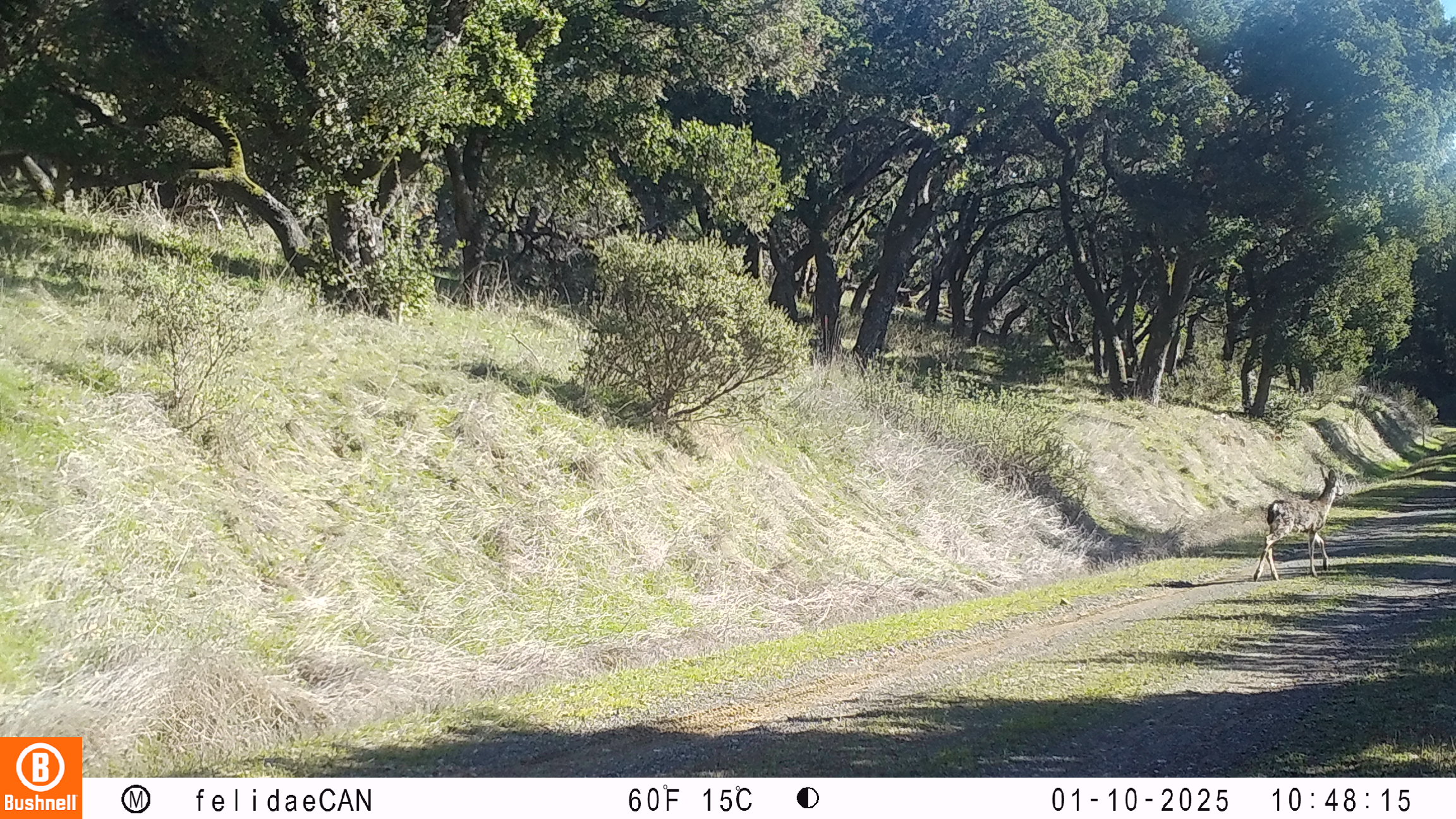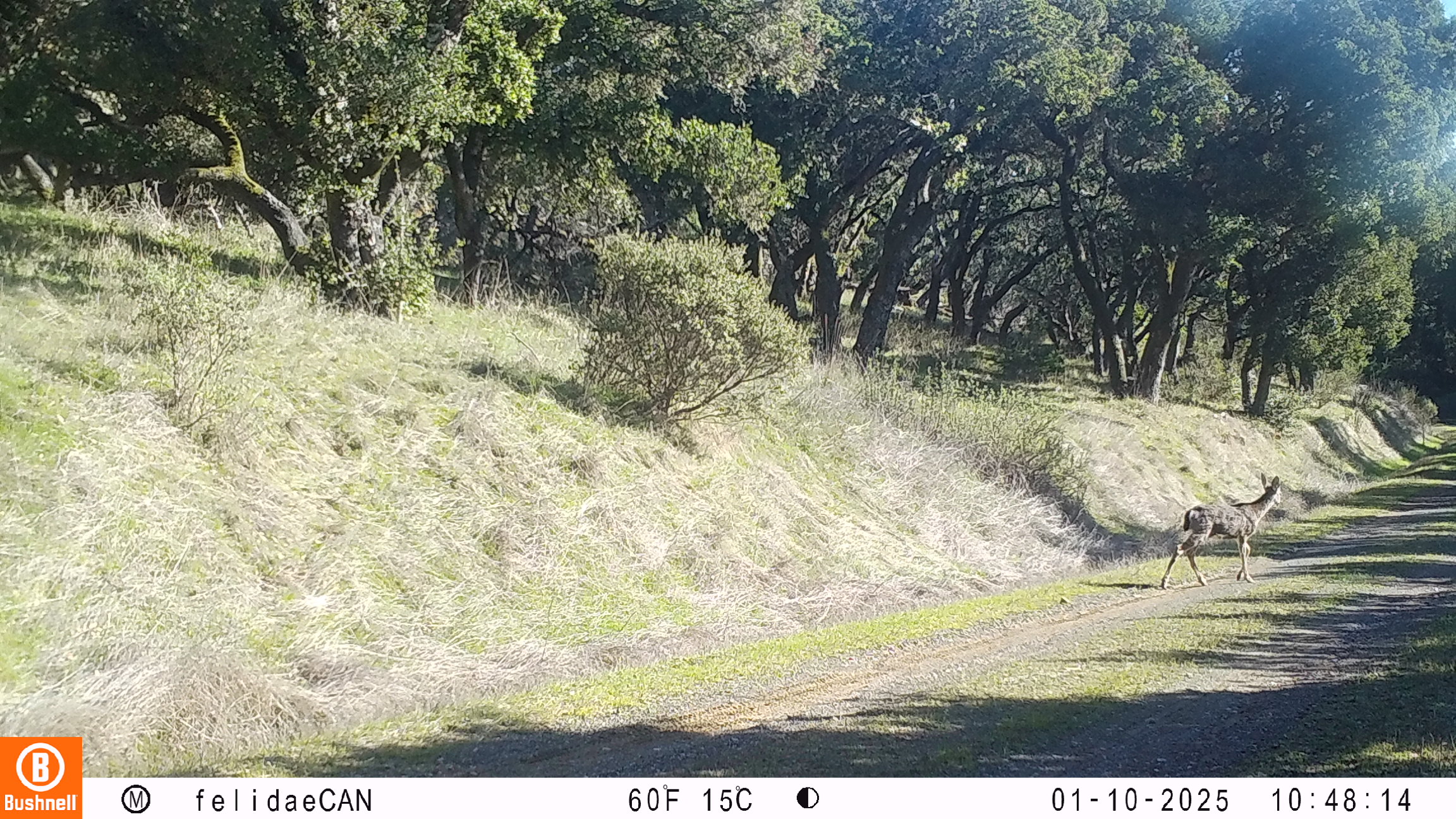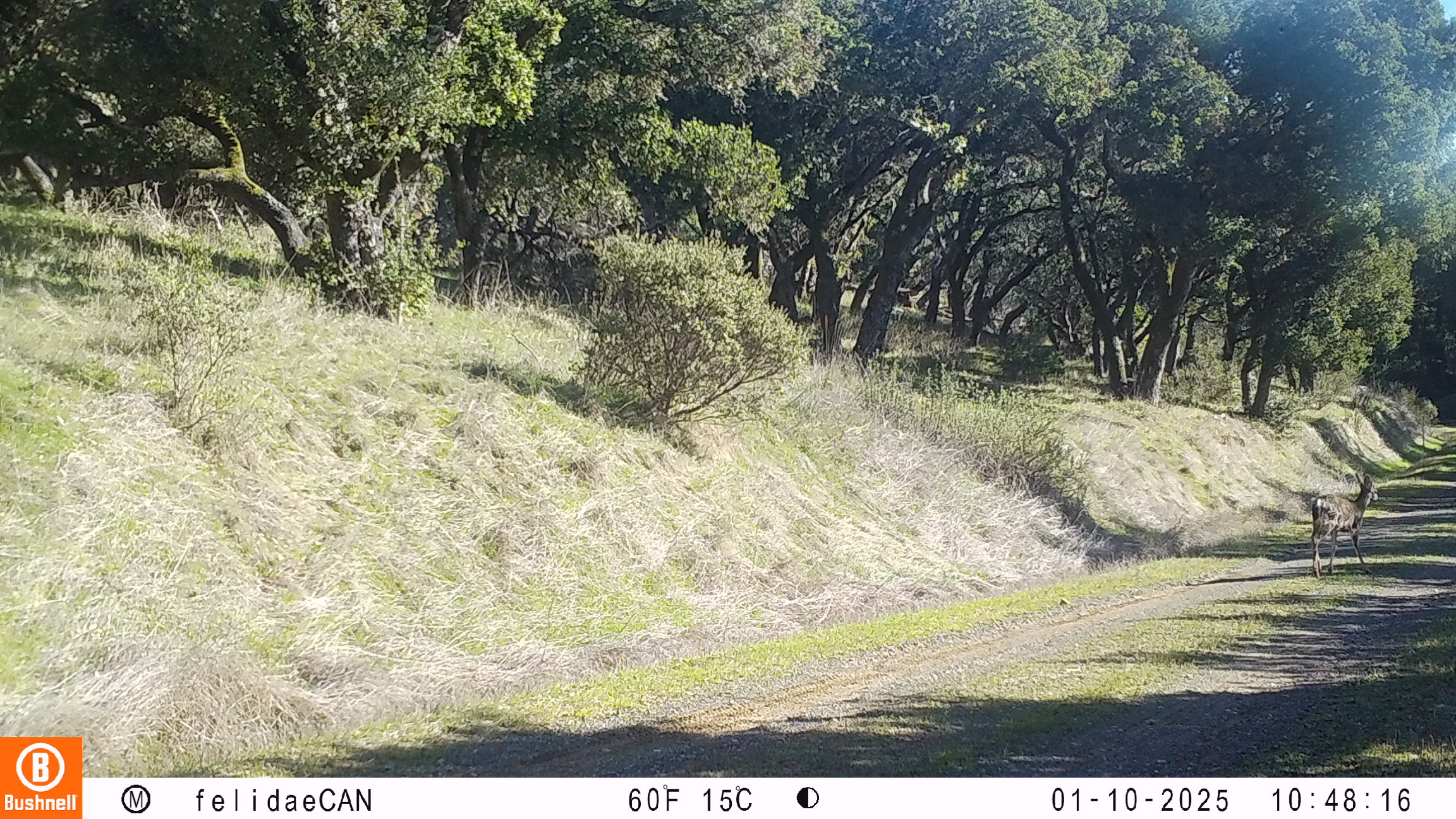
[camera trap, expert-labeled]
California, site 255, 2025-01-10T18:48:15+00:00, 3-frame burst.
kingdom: Animalia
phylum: Chordata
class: Mammalia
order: Artiodactyla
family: Cervidae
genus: Odocoileus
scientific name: Odocoileus hemionus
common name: mule deer